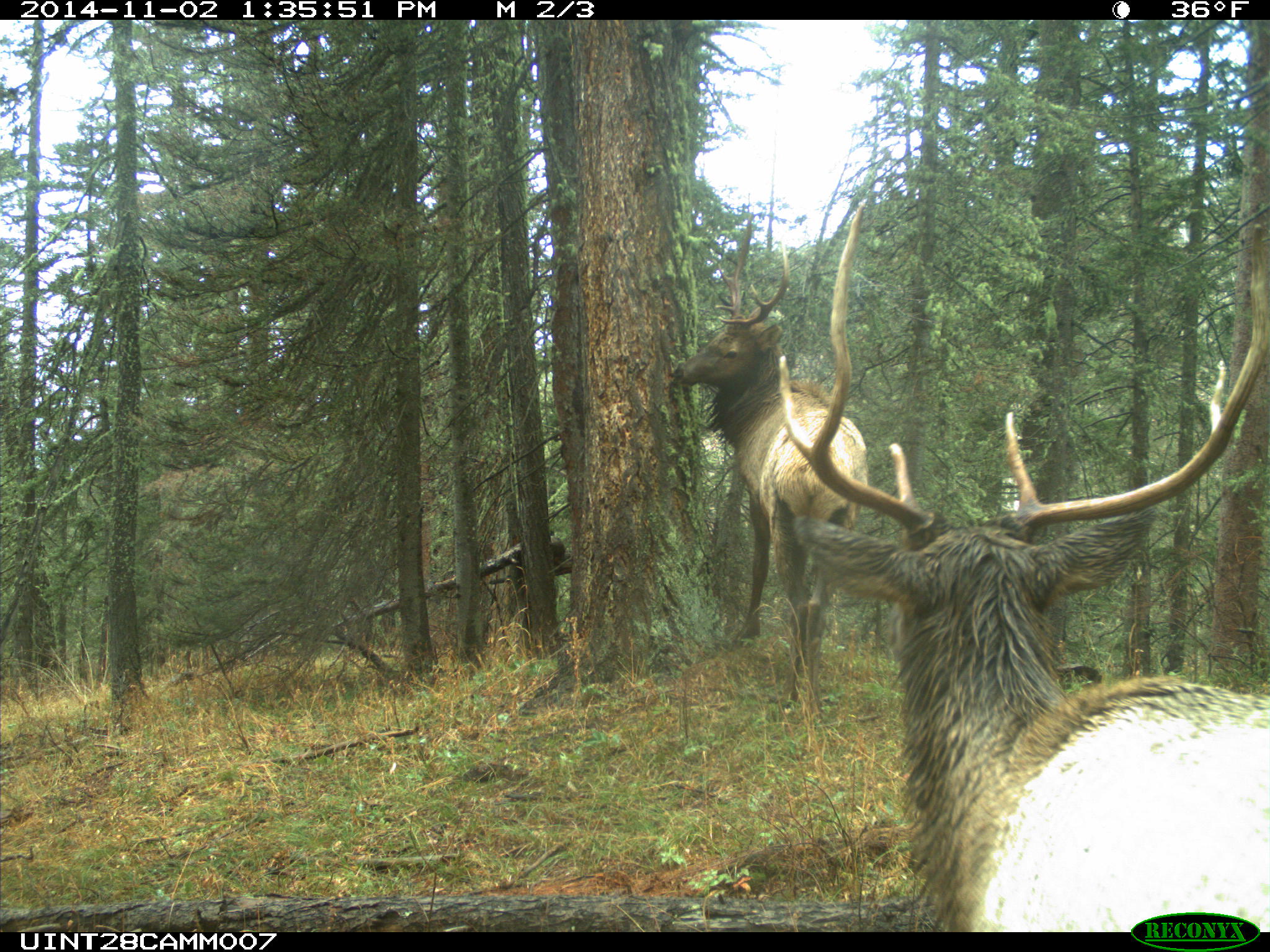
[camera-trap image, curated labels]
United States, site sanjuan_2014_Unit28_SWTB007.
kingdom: Animalia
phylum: Chordata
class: Mammalia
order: Artiodactyla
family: Cervidae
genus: Cervus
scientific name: Cervus elaphus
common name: red deer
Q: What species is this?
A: Cervus elaphus (red deer).